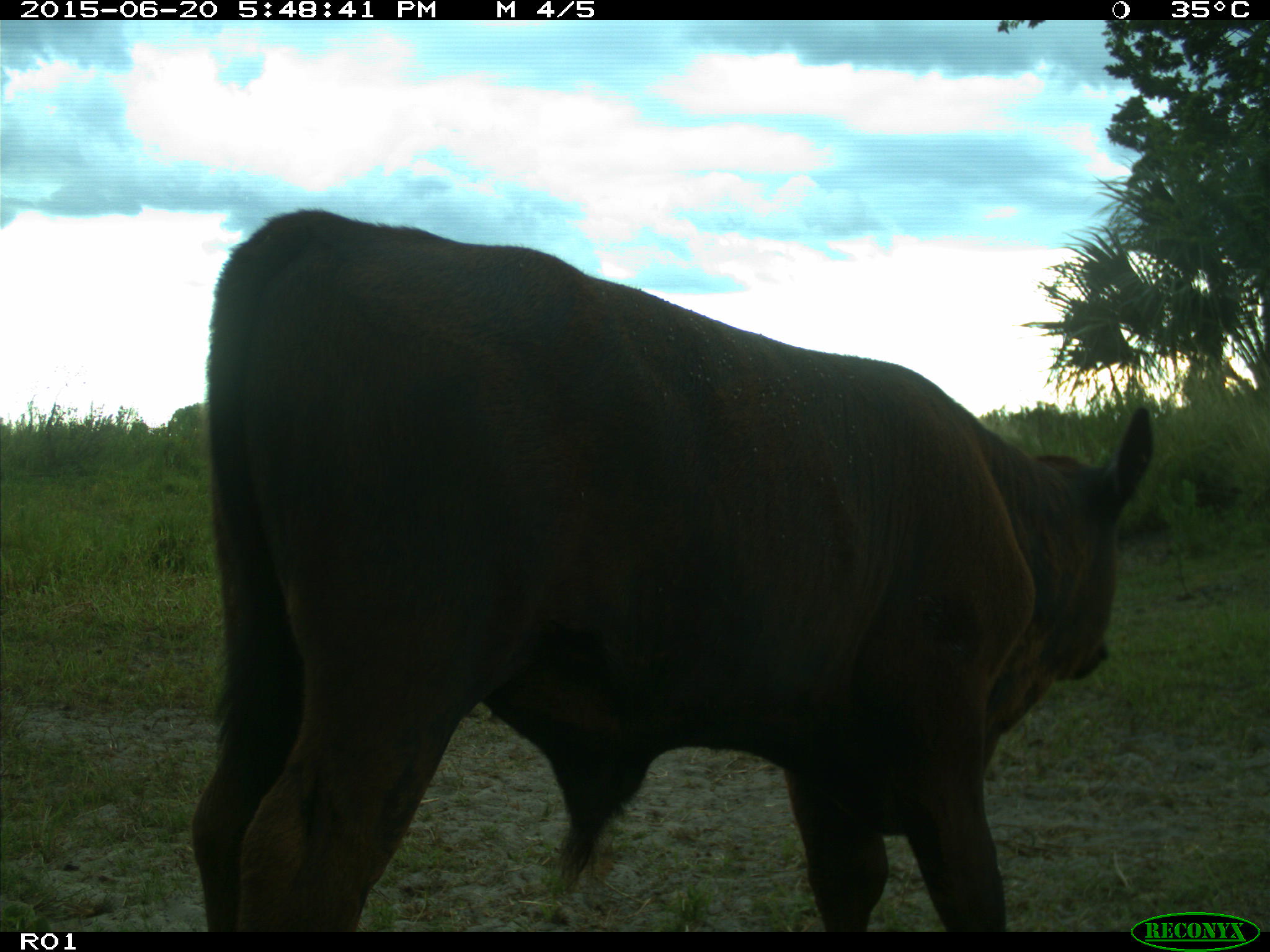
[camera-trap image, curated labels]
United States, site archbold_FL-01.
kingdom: Animalia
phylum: Chordata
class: Mammalia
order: Artiodactyla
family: Bovidae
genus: Bos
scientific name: Bos taurus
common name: domestic cow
Bos taurus (domestic cow).